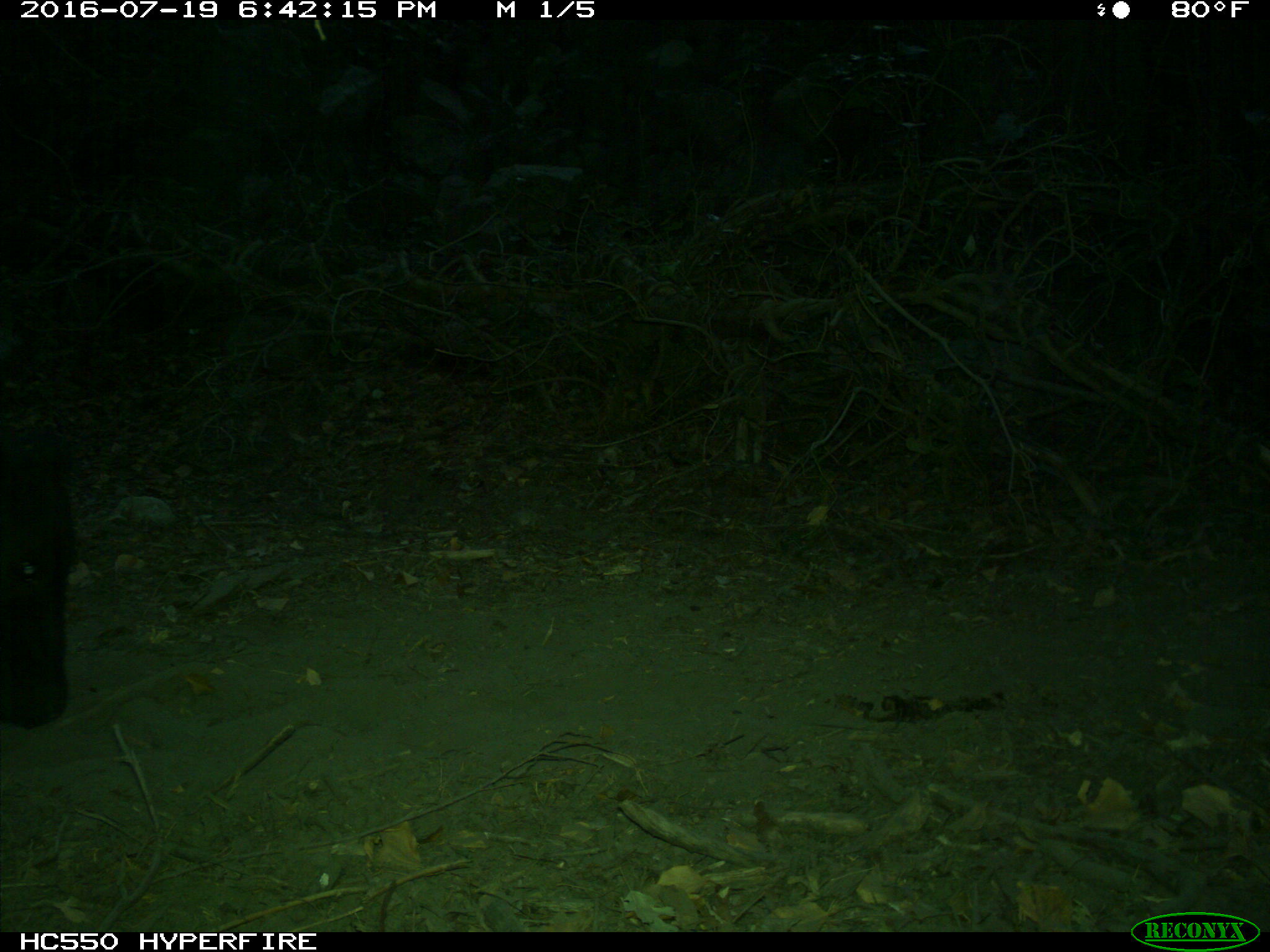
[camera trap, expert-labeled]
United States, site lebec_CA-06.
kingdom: Animalia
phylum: Chordata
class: Mammalia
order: Artiodactyla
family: Bovidae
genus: Bos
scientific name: Bos taurus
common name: domestic cow